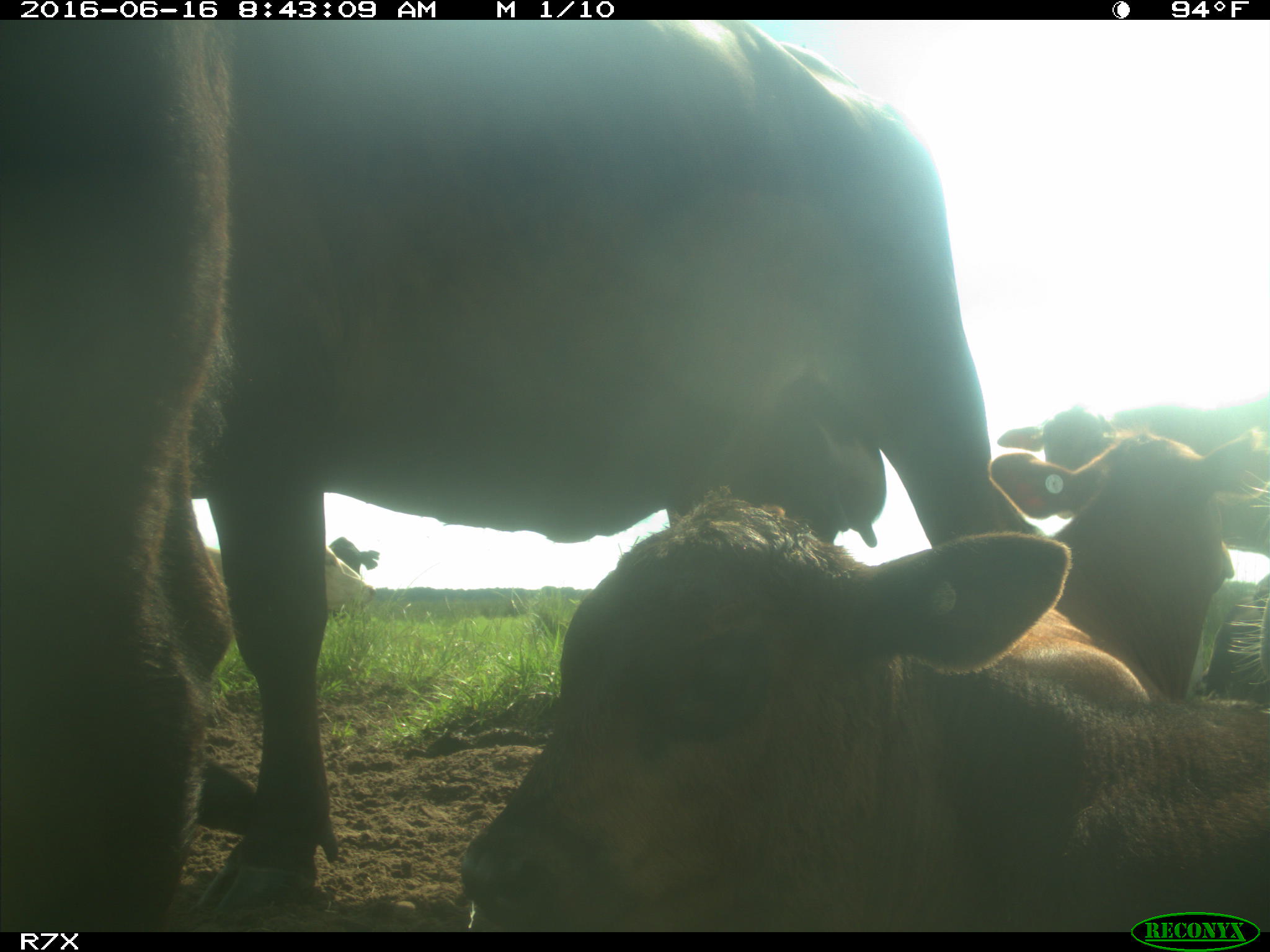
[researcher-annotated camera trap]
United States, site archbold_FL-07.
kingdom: Animalia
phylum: Chordata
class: Mammalia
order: Artiodactyla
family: Bovidae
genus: Bos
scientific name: Bos taurus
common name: domestic cow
Bos taurus (domestic cow).